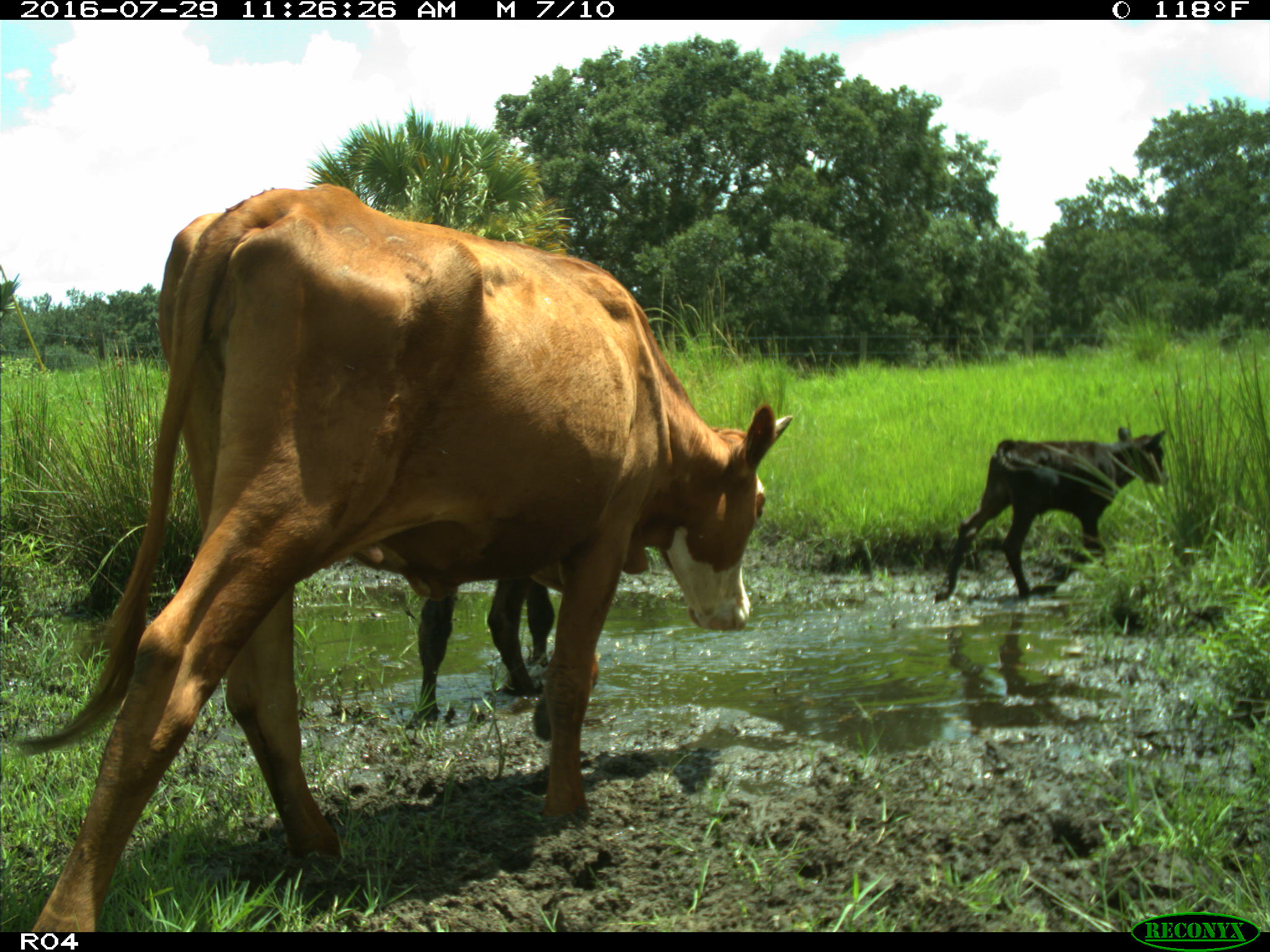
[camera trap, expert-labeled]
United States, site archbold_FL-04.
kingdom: Animalia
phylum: Chordata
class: Mammalia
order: Artiodactyla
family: Bovidae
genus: Bos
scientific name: Bos taurus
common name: domestic cow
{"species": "Bos taurus (domestic cow)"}